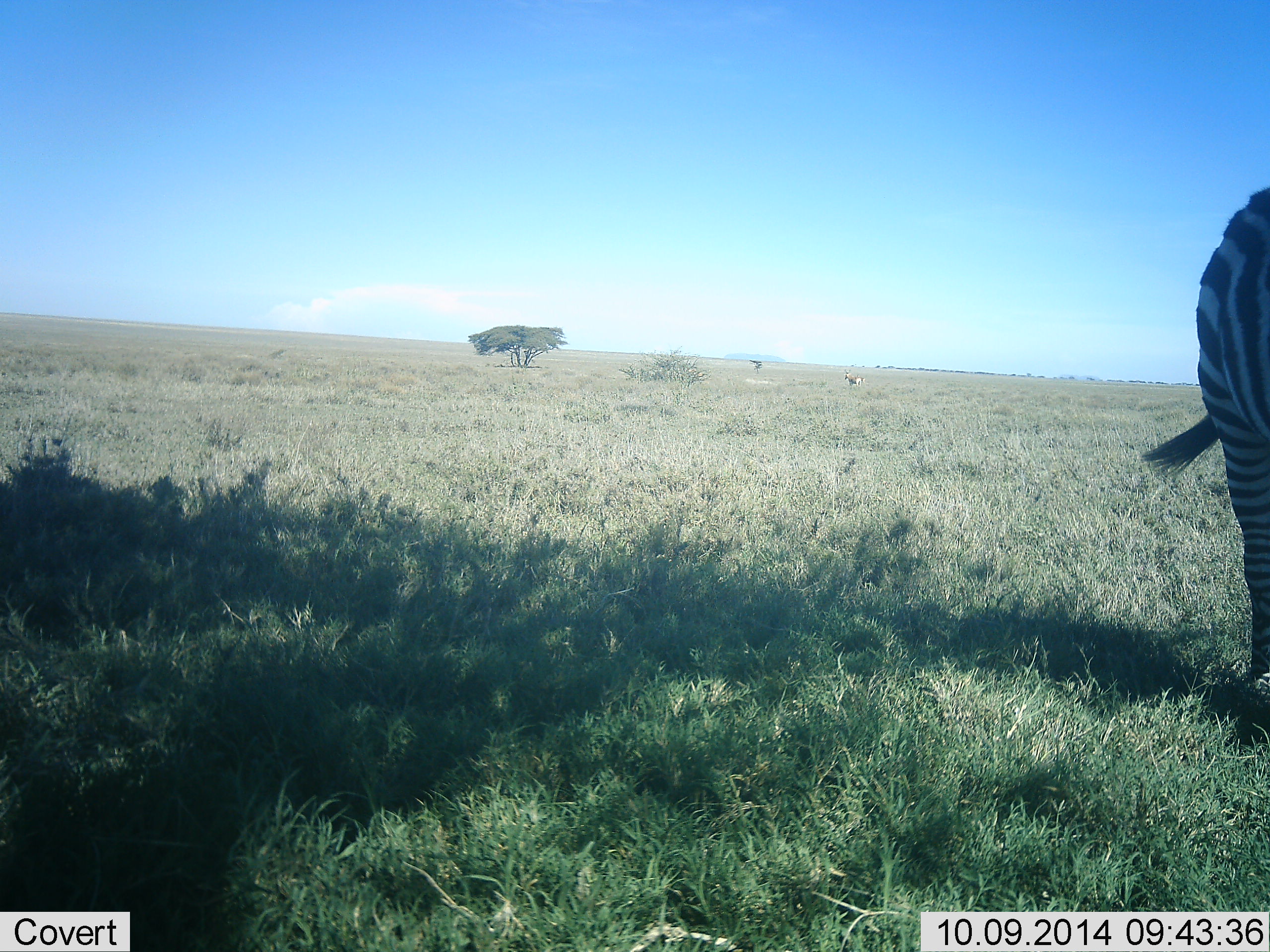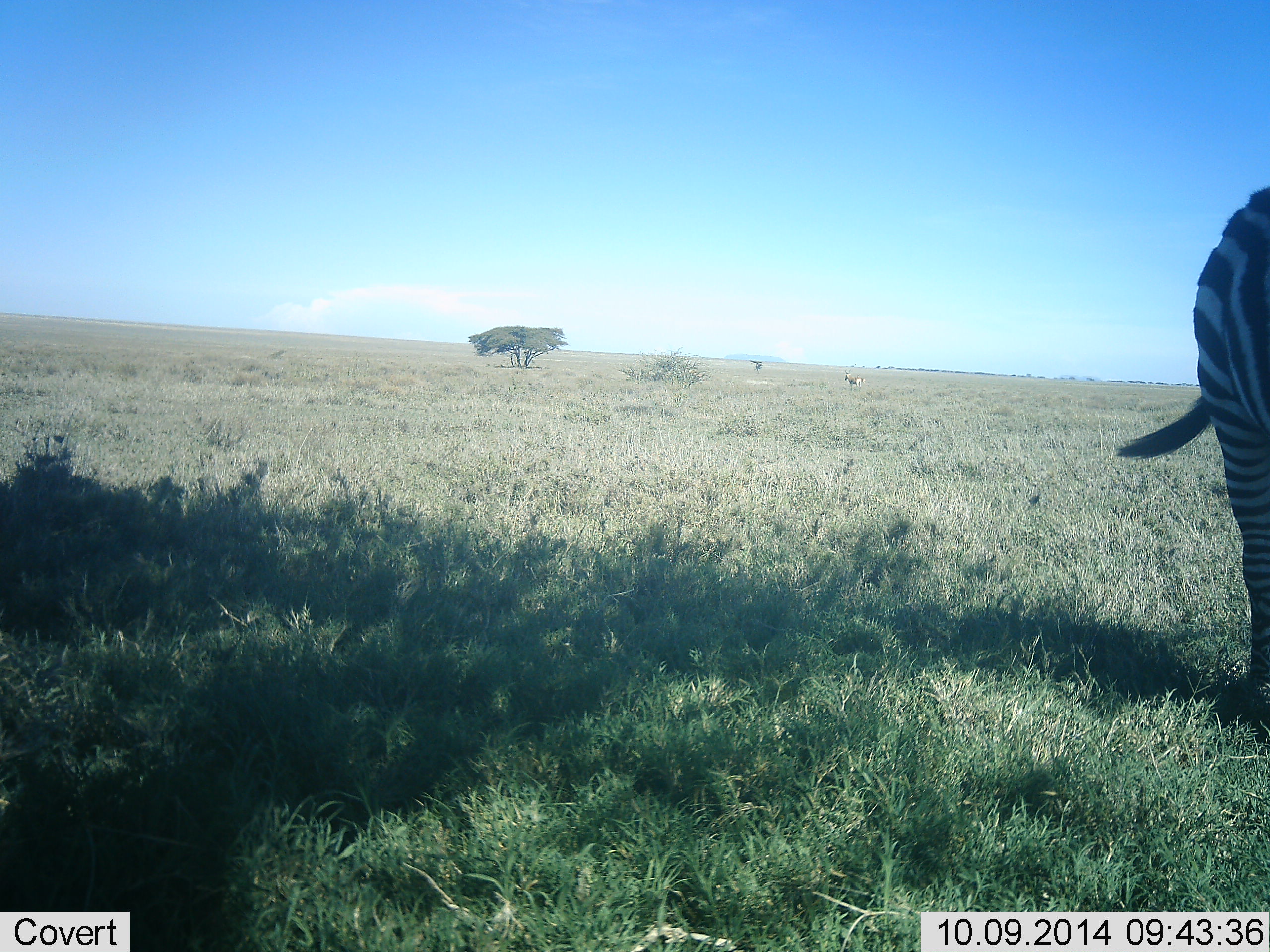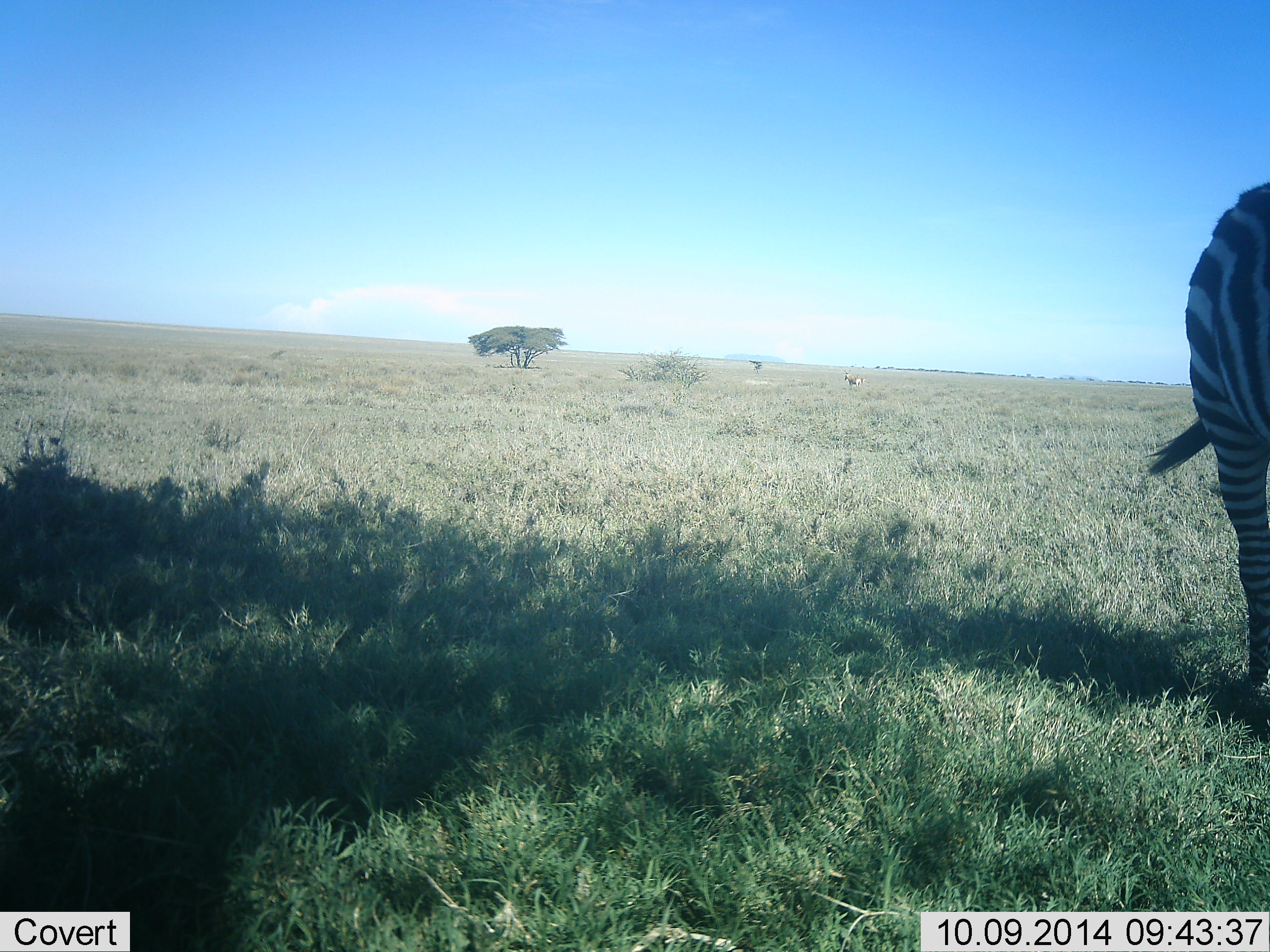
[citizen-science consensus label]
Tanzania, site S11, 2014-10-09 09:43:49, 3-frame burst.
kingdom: Animalia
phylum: Chordata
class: Mammalia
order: Perissodactyla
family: Equidae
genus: Equus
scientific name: Equus quagga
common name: plains zebra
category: zebra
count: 1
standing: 83%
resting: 0%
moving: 8%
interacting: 0%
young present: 0%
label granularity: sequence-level